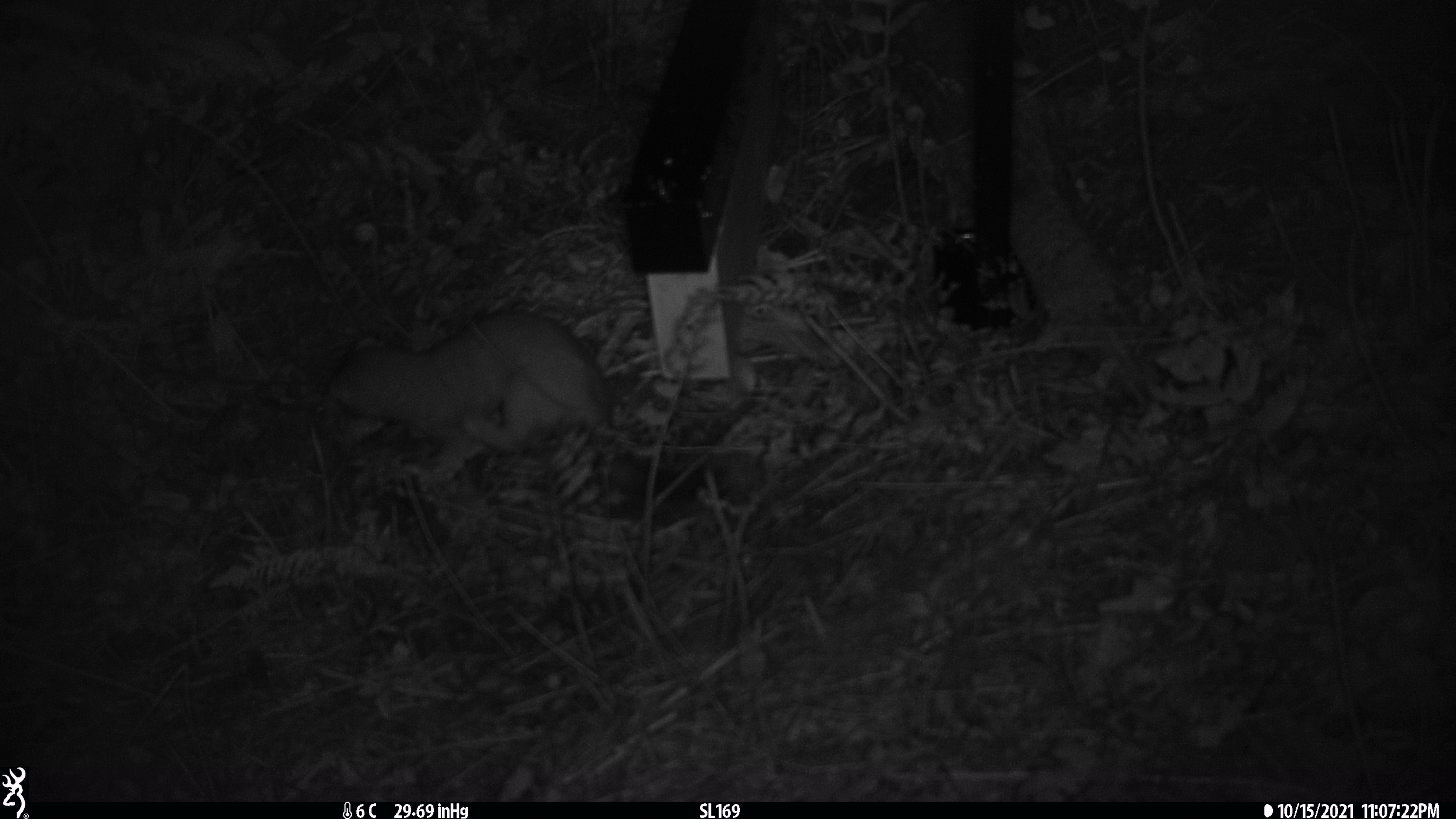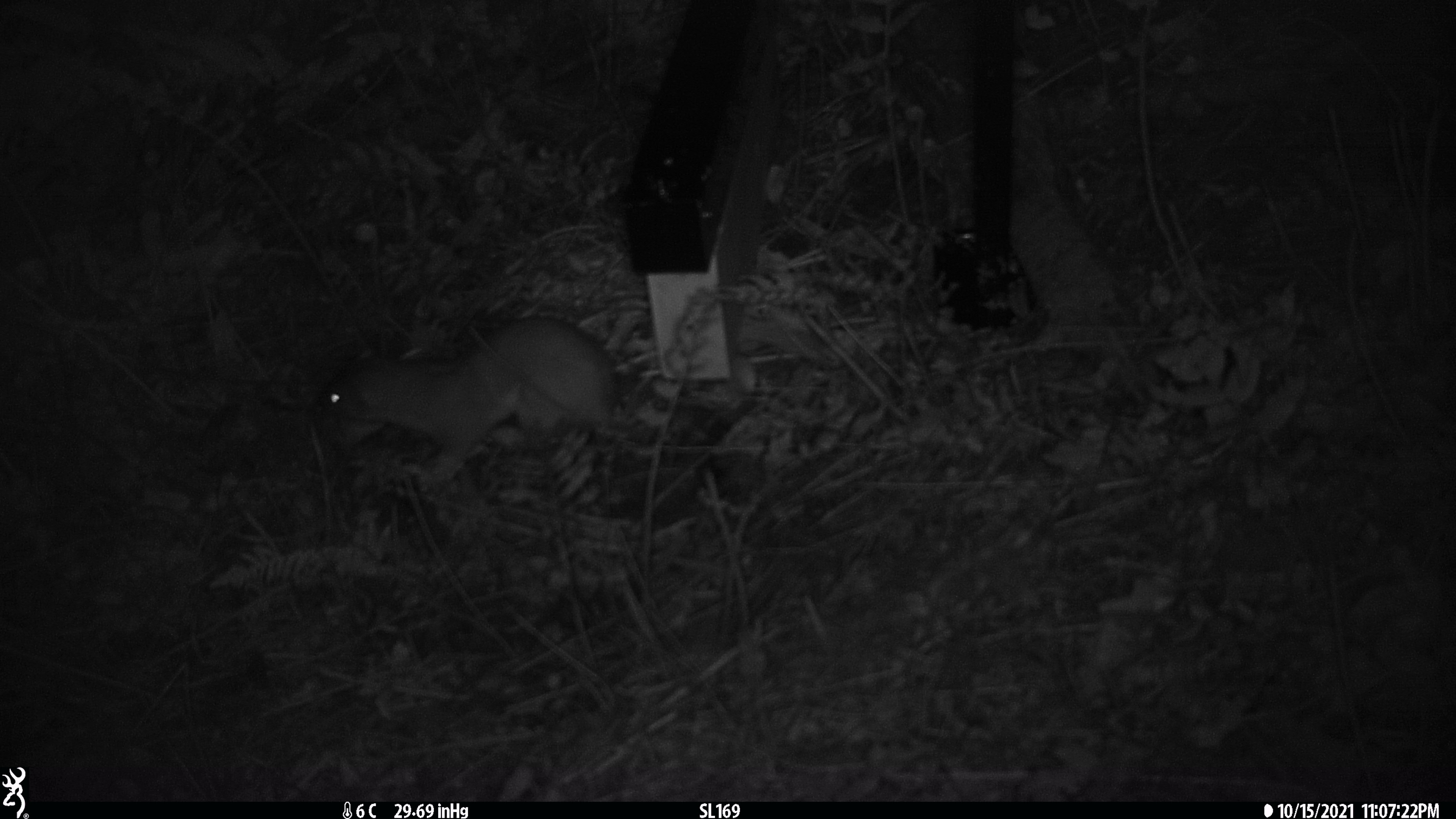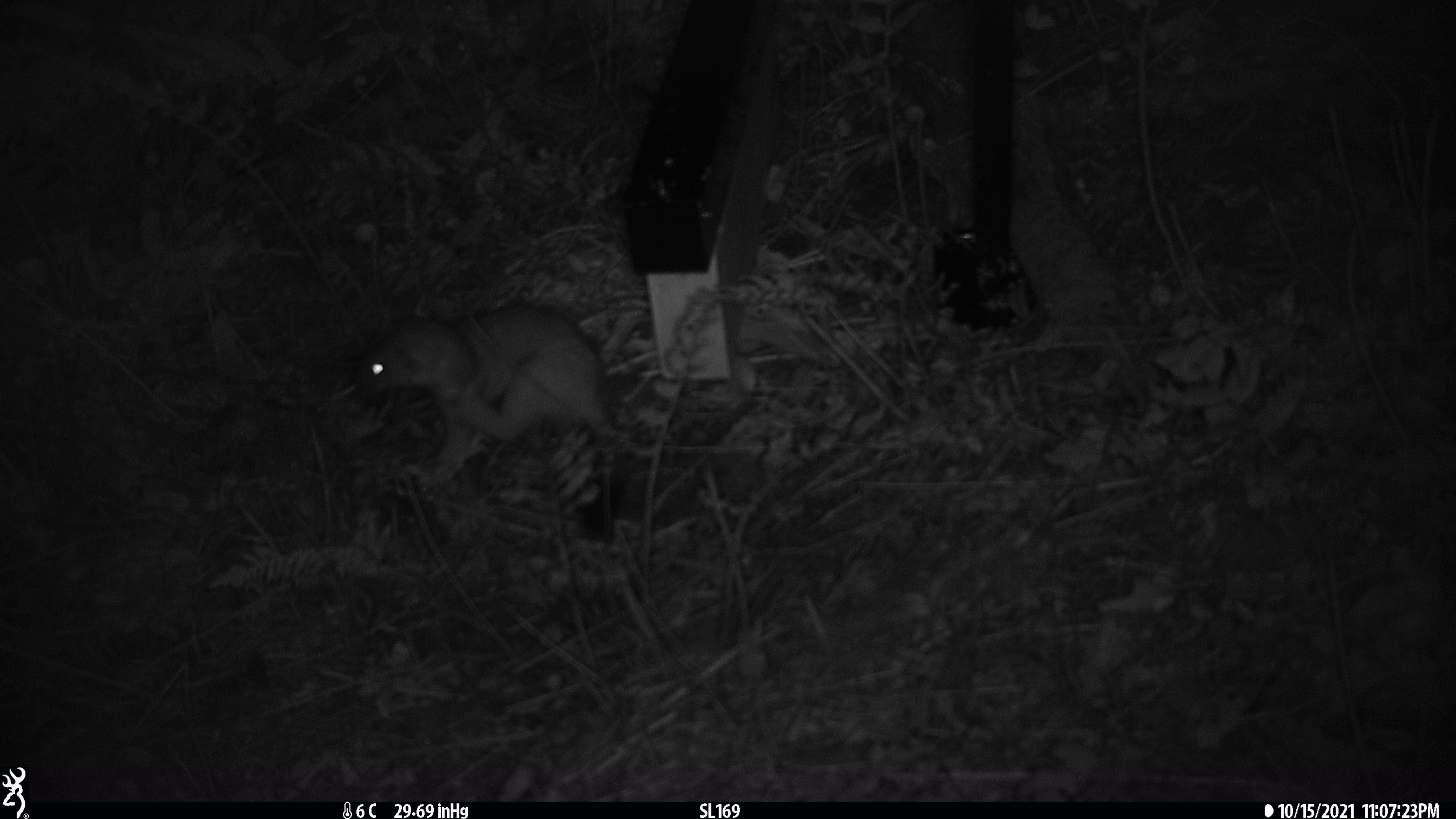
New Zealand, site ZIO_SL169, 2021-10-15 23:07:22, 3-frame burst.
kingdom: Animalia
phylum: Chordata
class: Mammalia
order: Carnivora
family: Mustelidae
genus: Mustela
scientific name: Mustela erminea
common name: stoat